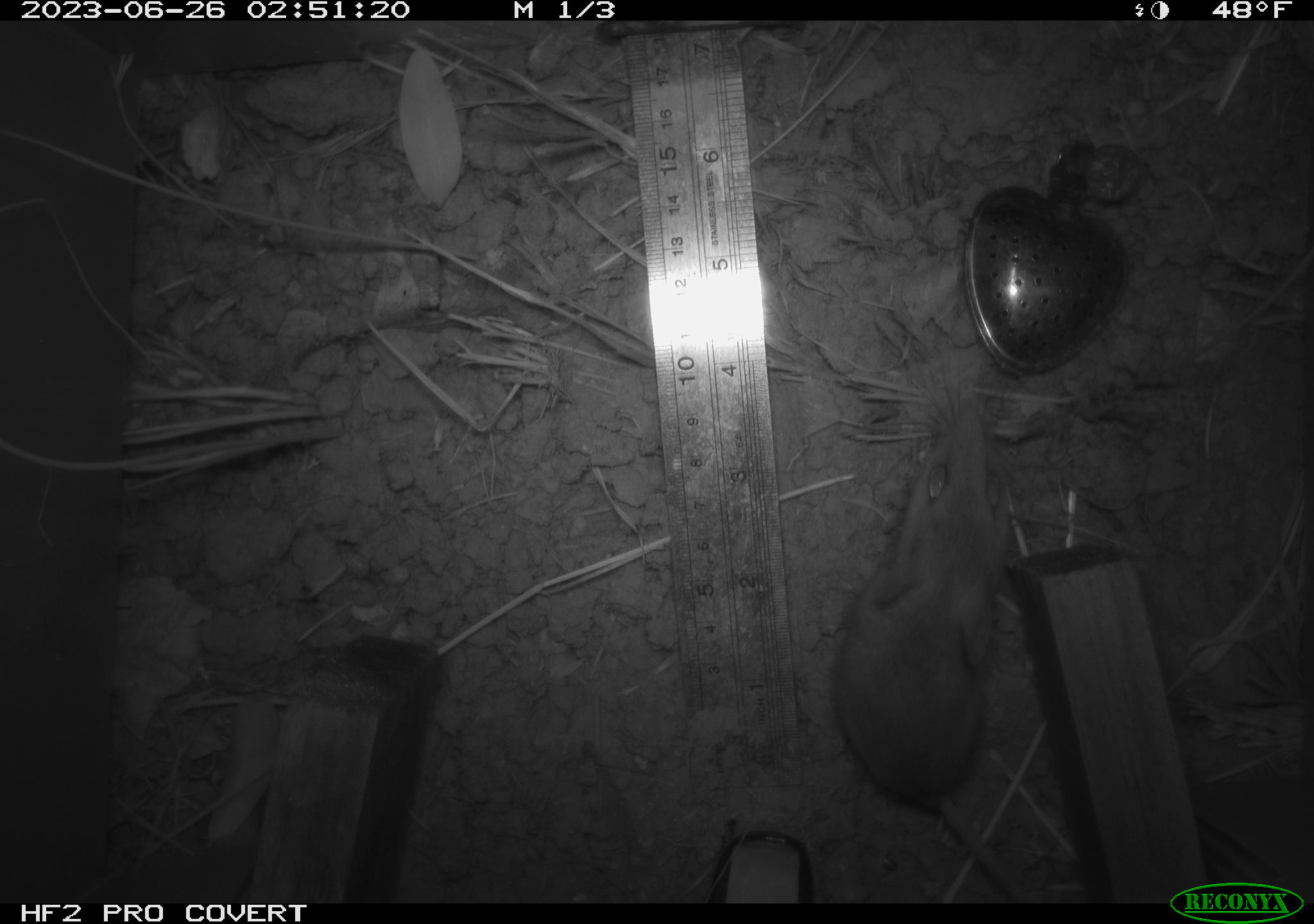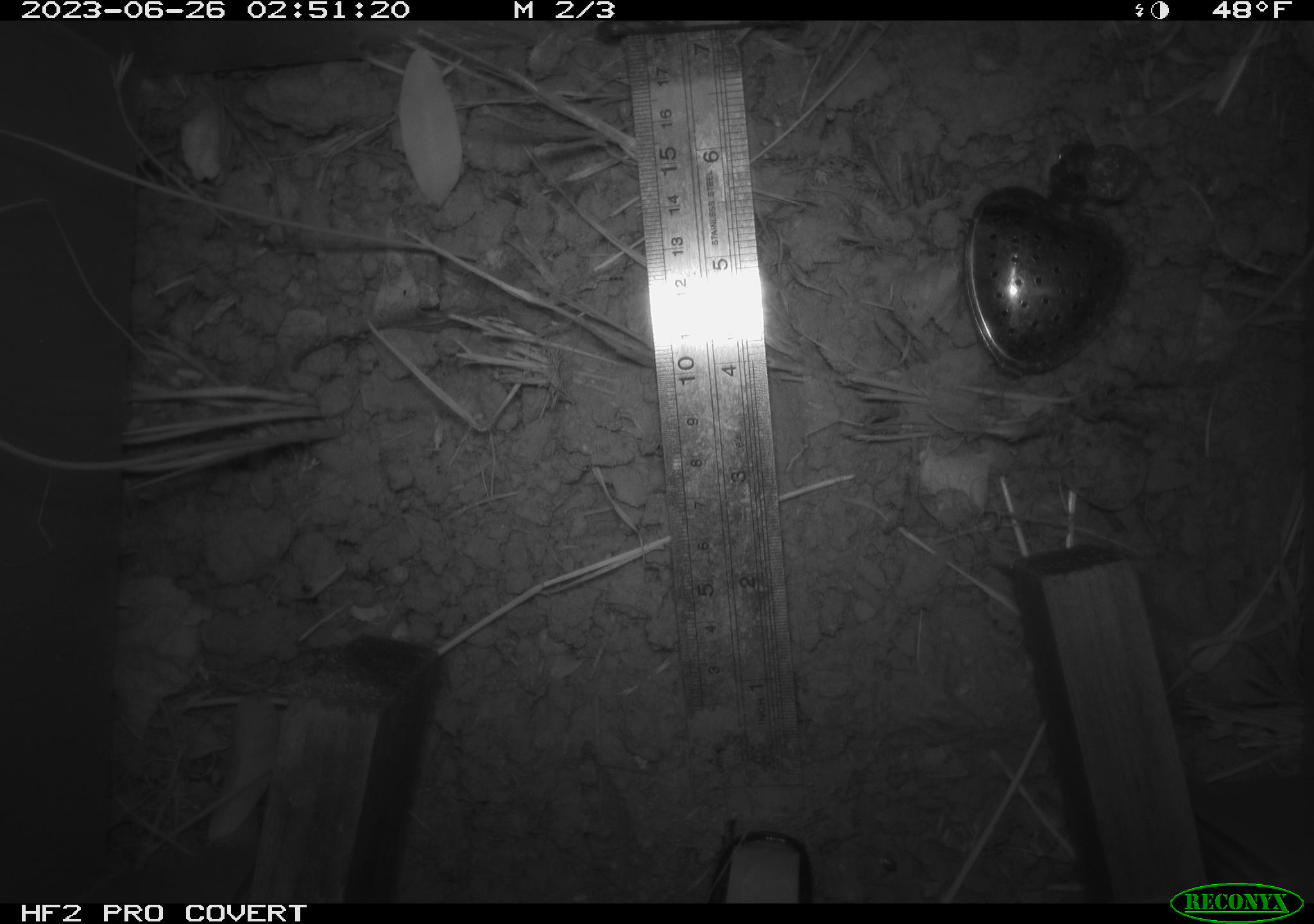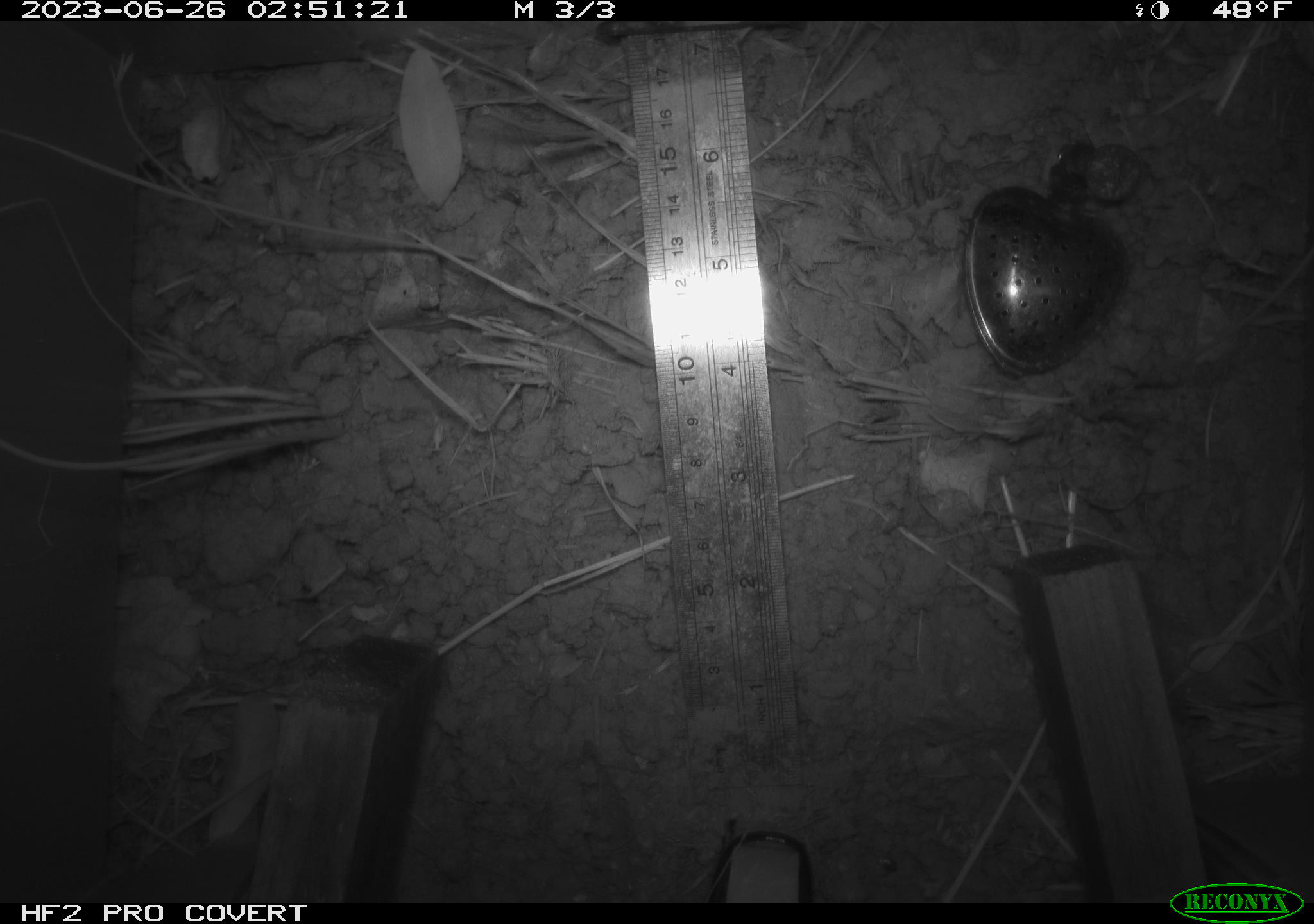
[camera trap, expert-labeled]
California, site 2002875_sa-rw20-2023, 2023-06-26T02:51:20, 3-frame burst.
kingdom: Animalia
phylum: Chordata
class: Mammalia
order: Rodentia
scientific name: Rodentia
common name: mouse species